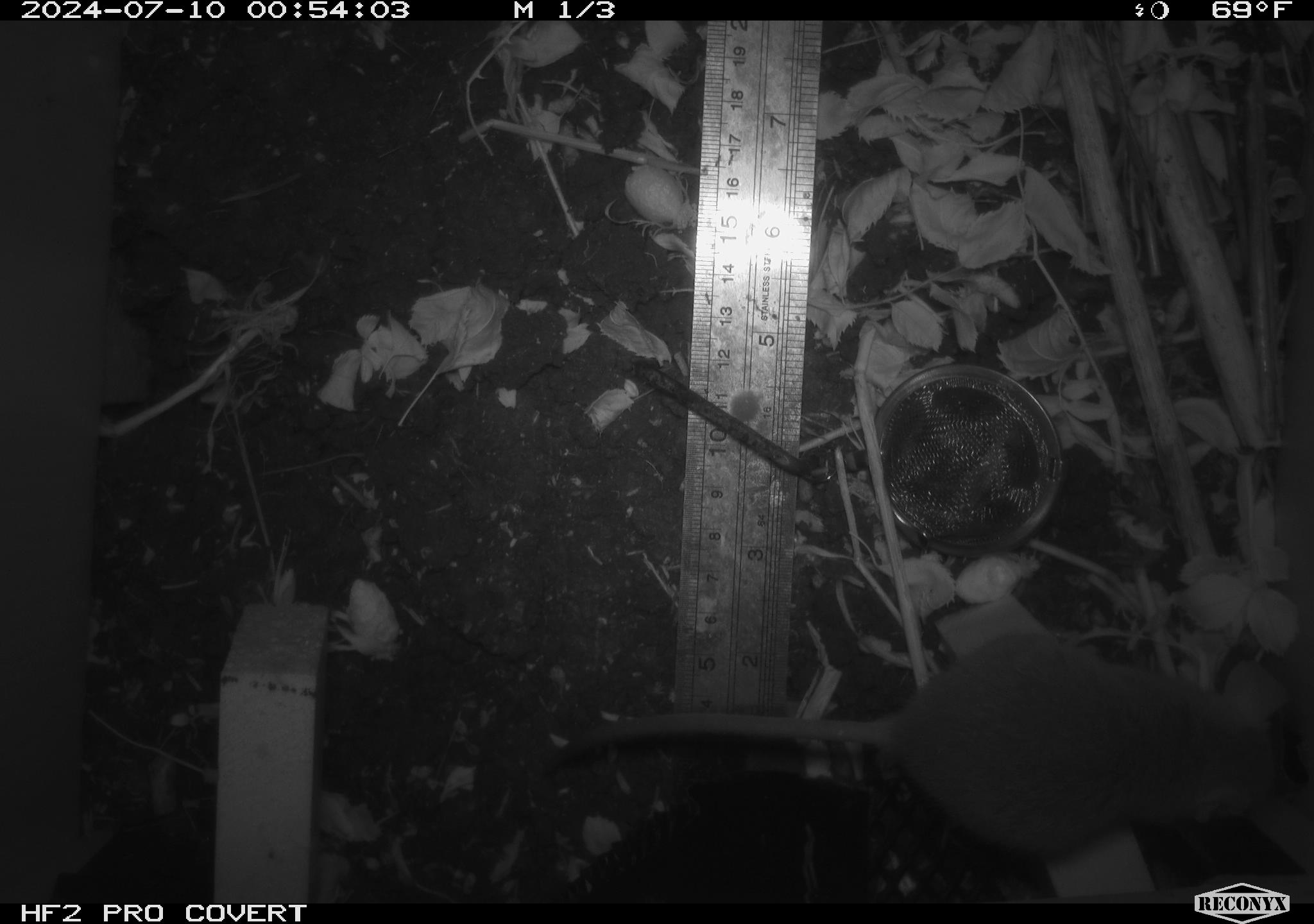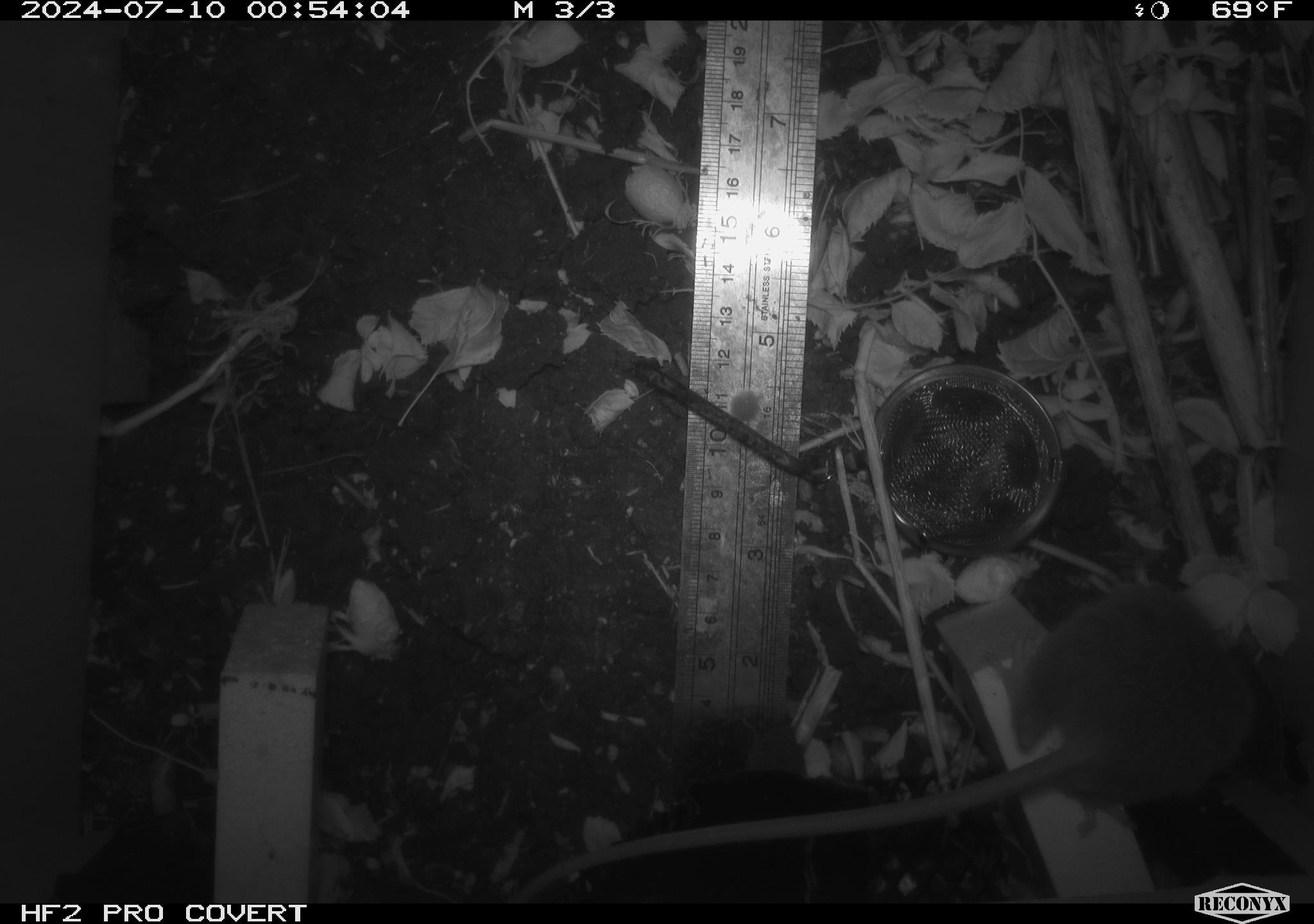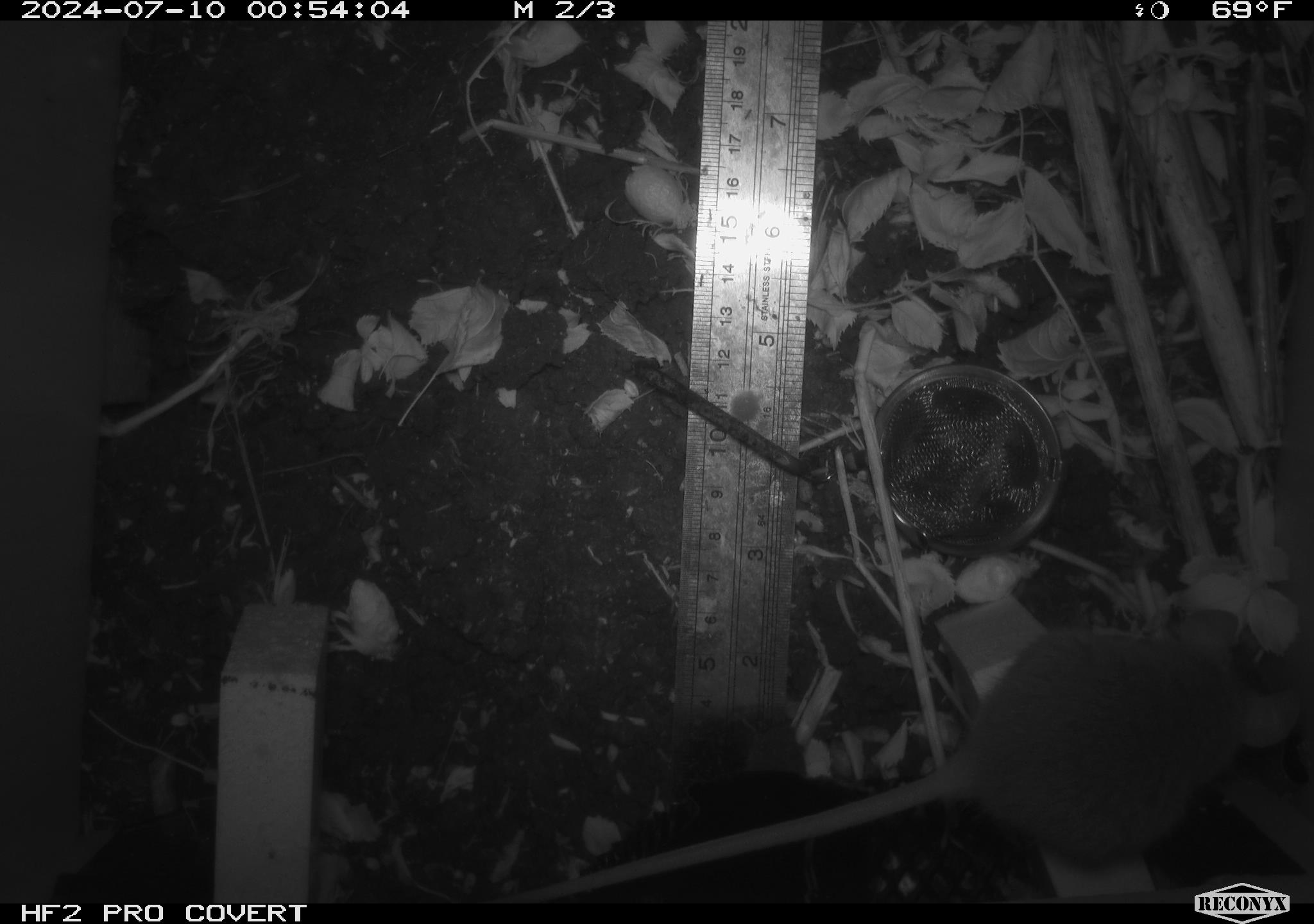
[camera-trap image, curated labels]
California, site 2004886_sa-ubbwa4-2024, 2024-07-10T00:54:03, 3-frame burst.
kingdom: Animalia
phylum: Chordata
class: Mammalia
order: Rodentia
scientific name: Rodentia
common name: woodrat or rat or mouse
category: woodrat or rat or mouse species